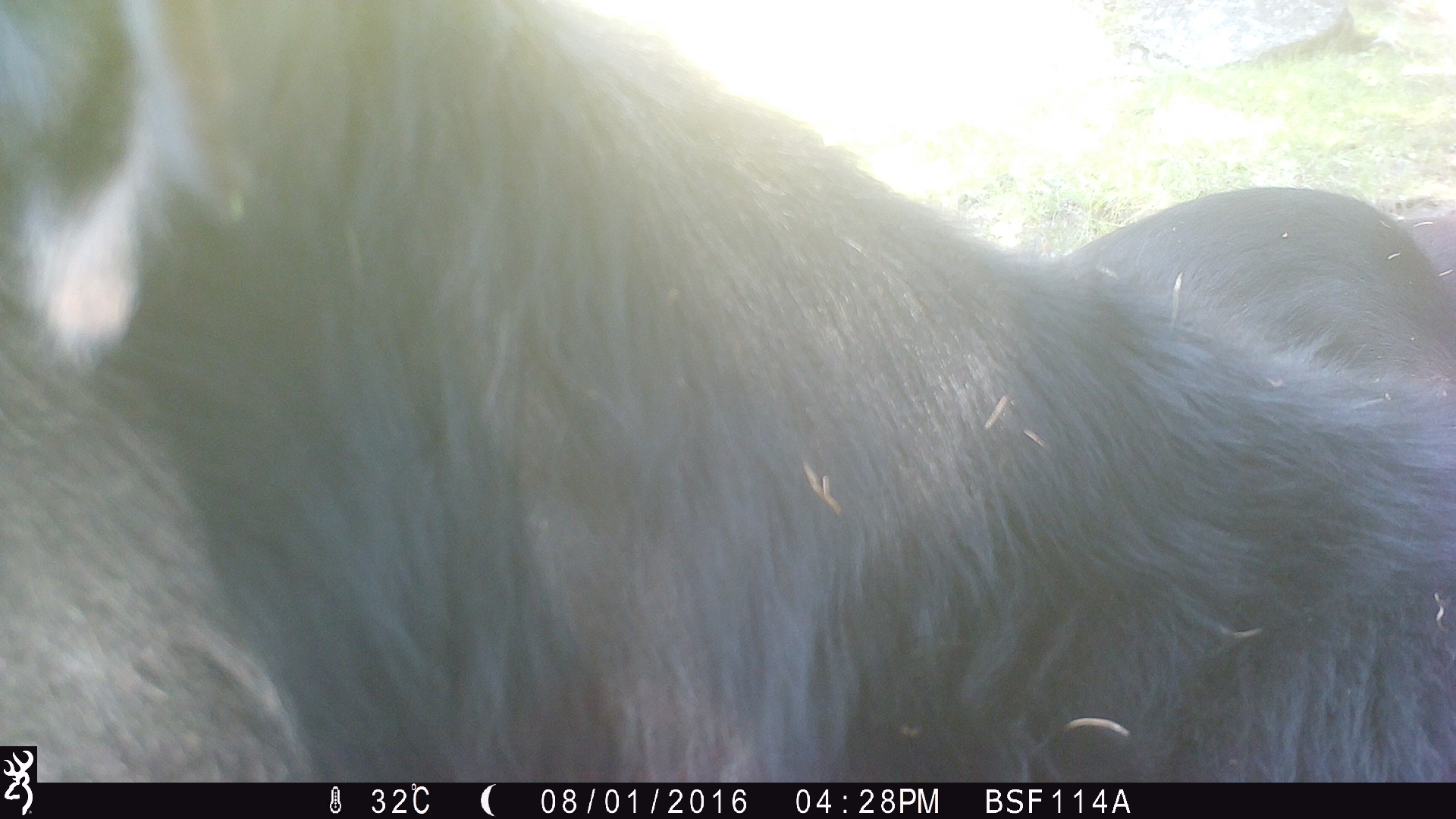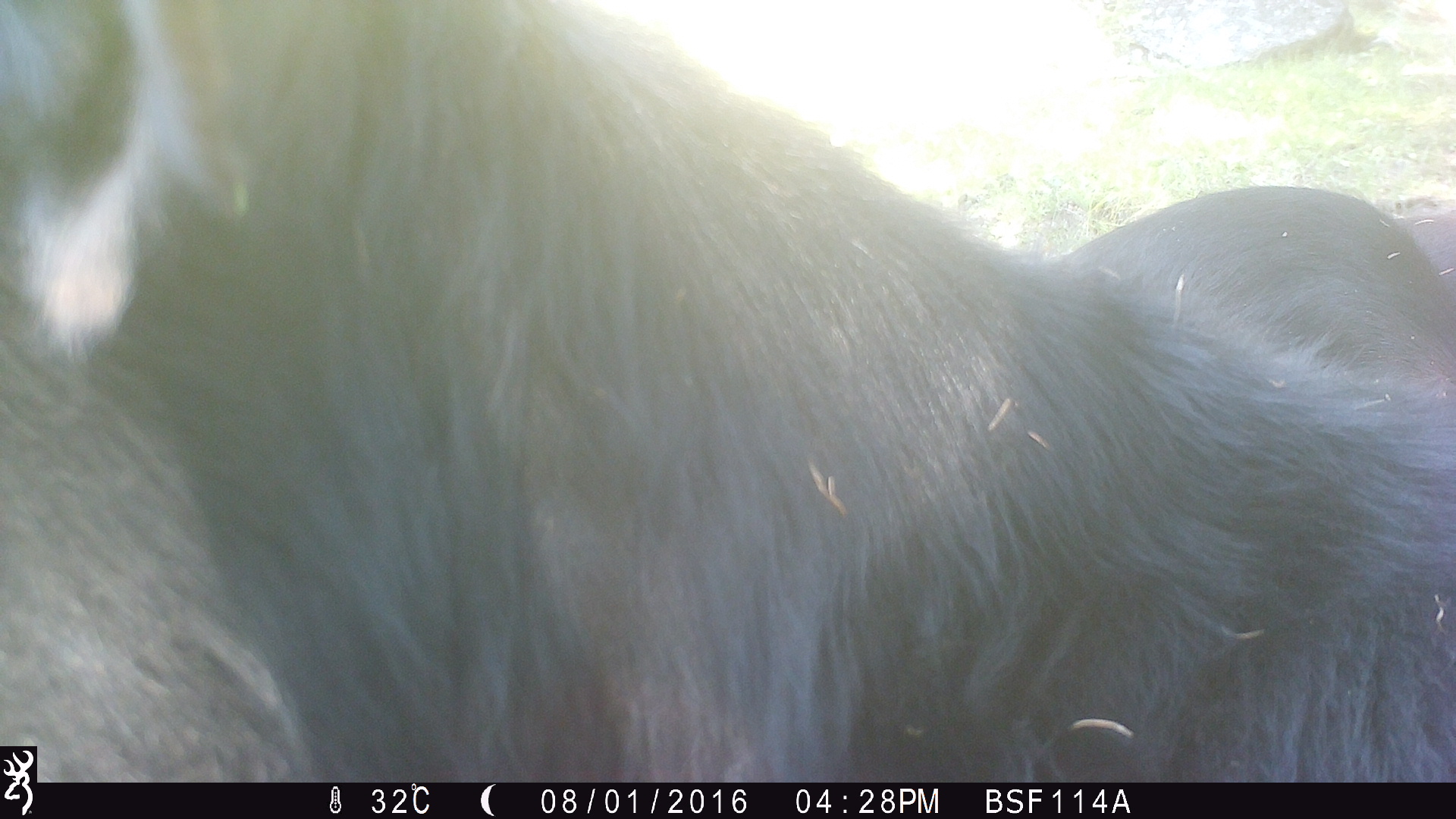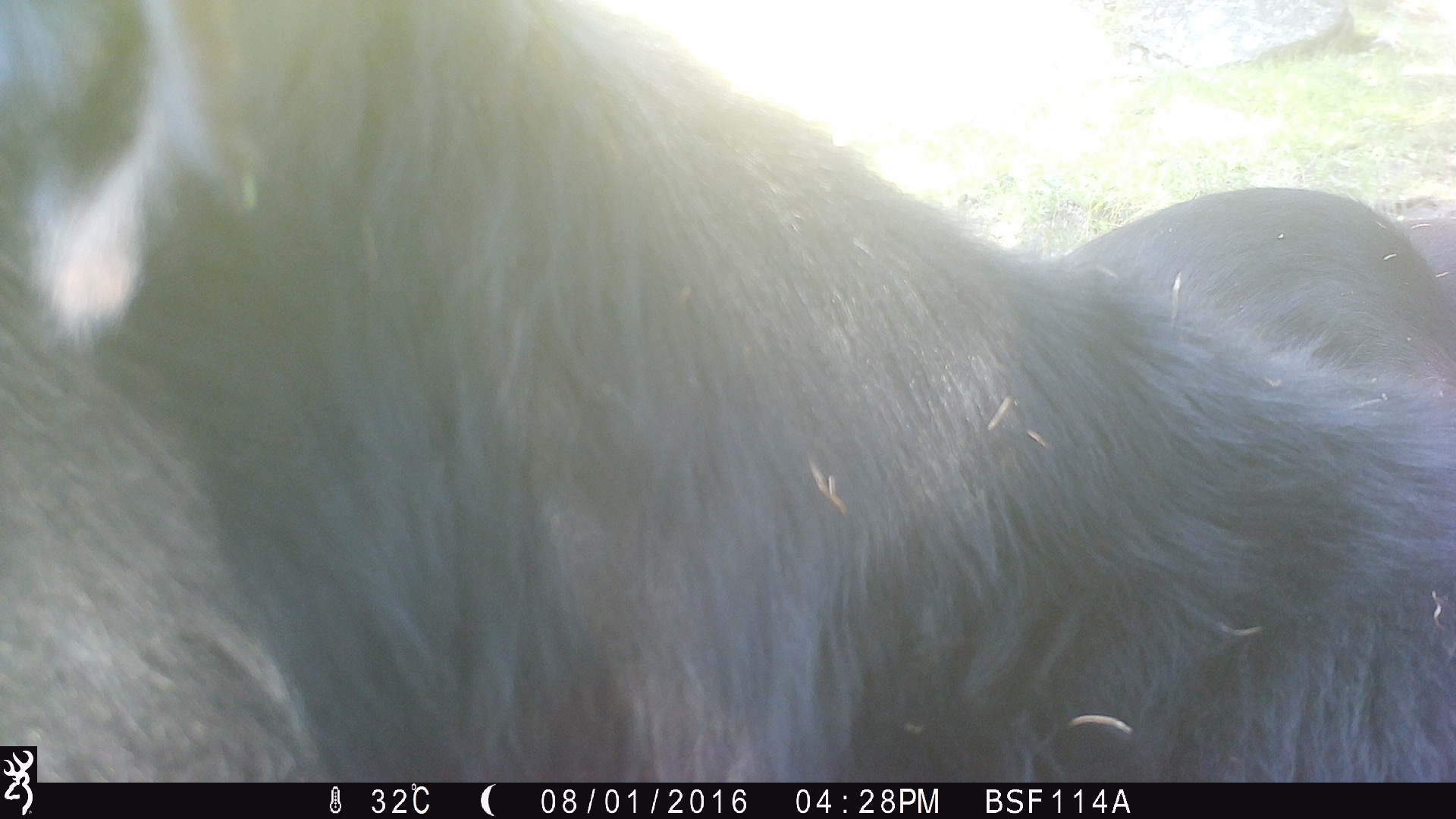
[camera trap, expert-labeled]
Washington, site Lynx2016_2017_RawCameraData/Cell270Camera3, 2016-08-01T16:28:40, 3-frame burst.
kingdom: Animalia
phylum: Chordata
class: Mammalia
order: Artiodactyla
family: Bovidae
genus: Bos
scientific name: Bos taurus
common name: domestic cattle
Domestic cattle (Bos taurus). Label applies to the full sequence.